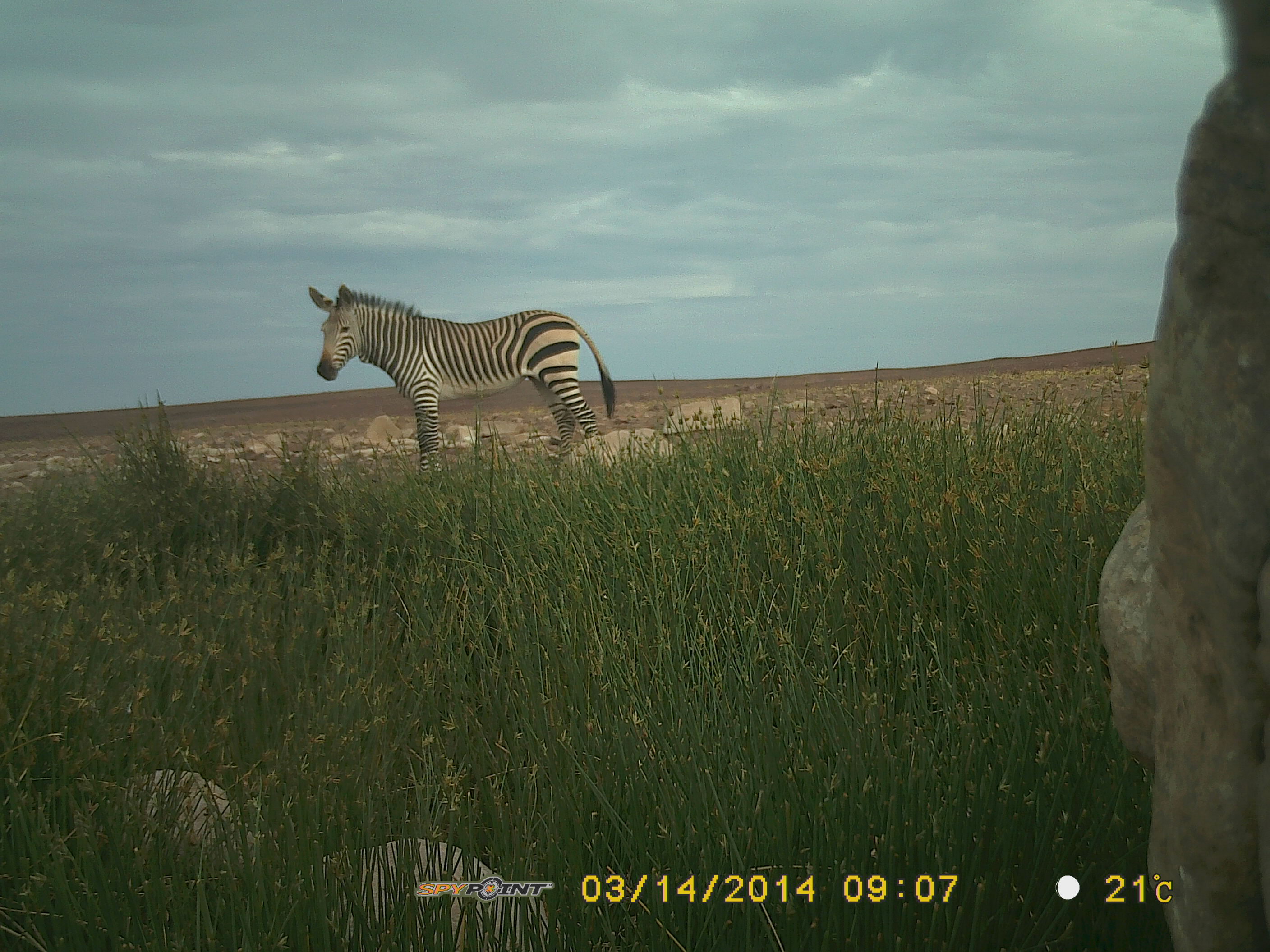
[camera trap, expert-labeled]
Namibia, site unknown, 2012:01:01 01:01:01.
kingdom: Animalia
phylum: Chordata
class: Mammalia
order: Perissodactyla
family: Equidae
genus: Equus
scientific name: Equus zebra hartmannae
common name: hartmann's mountain zebra